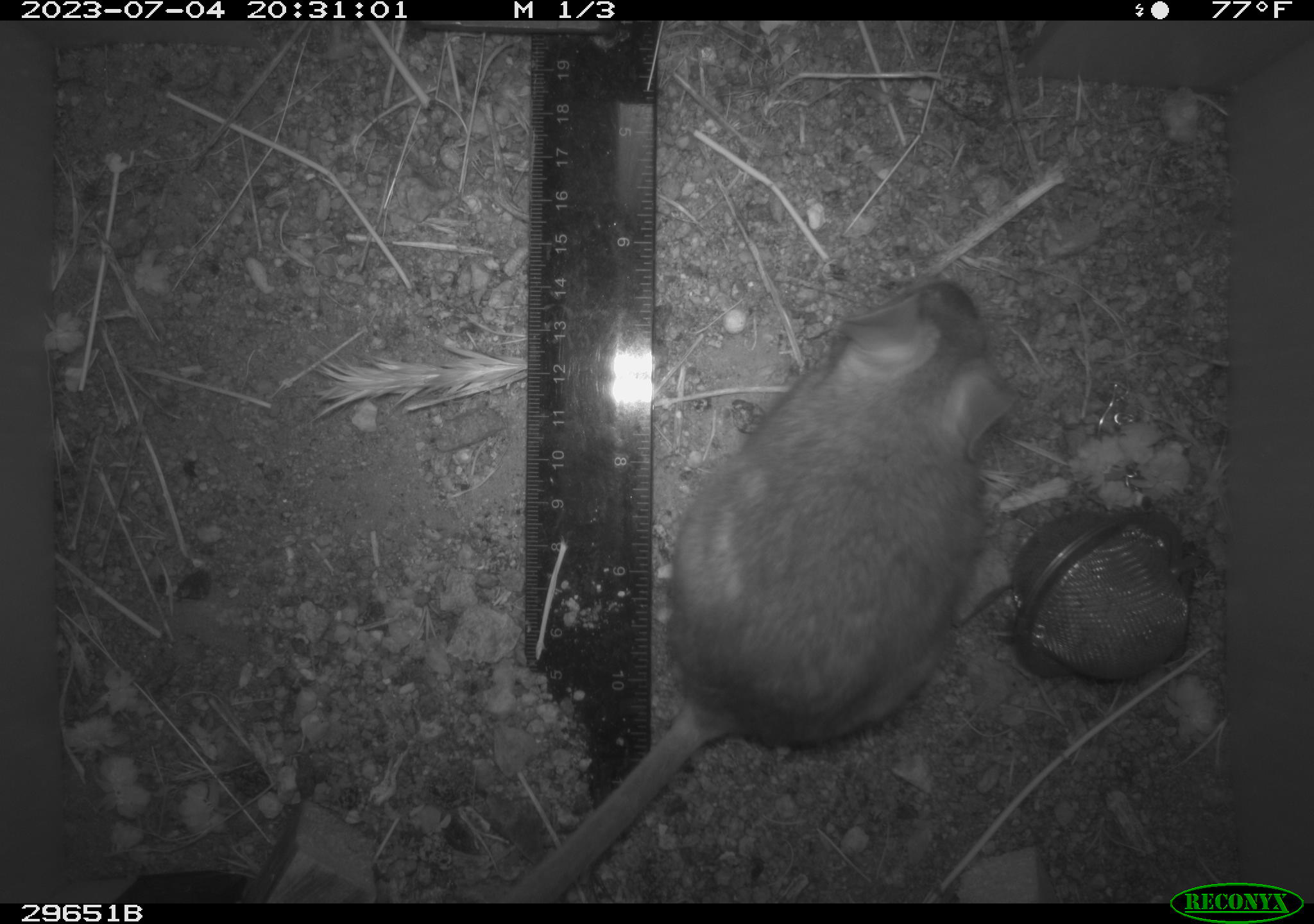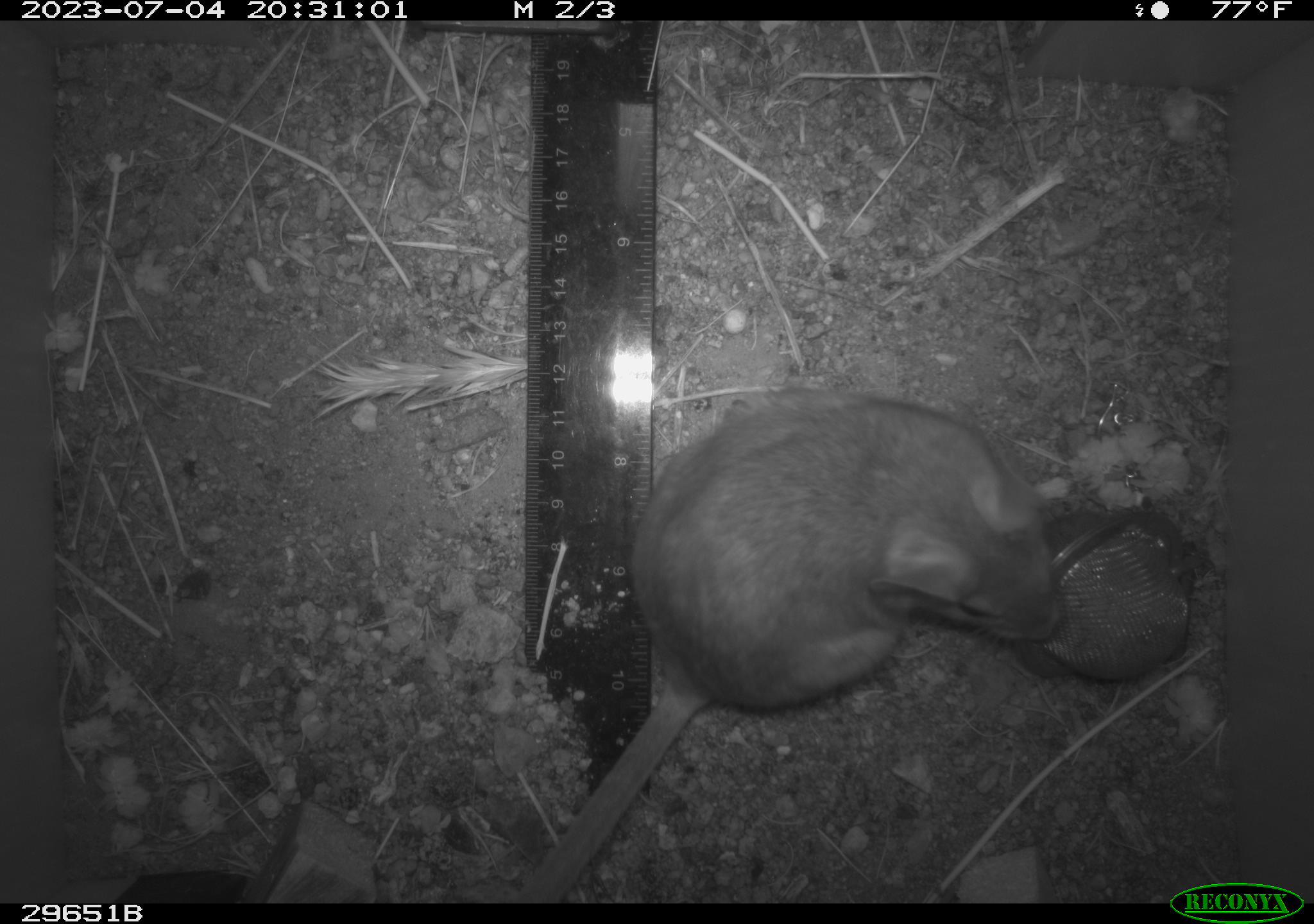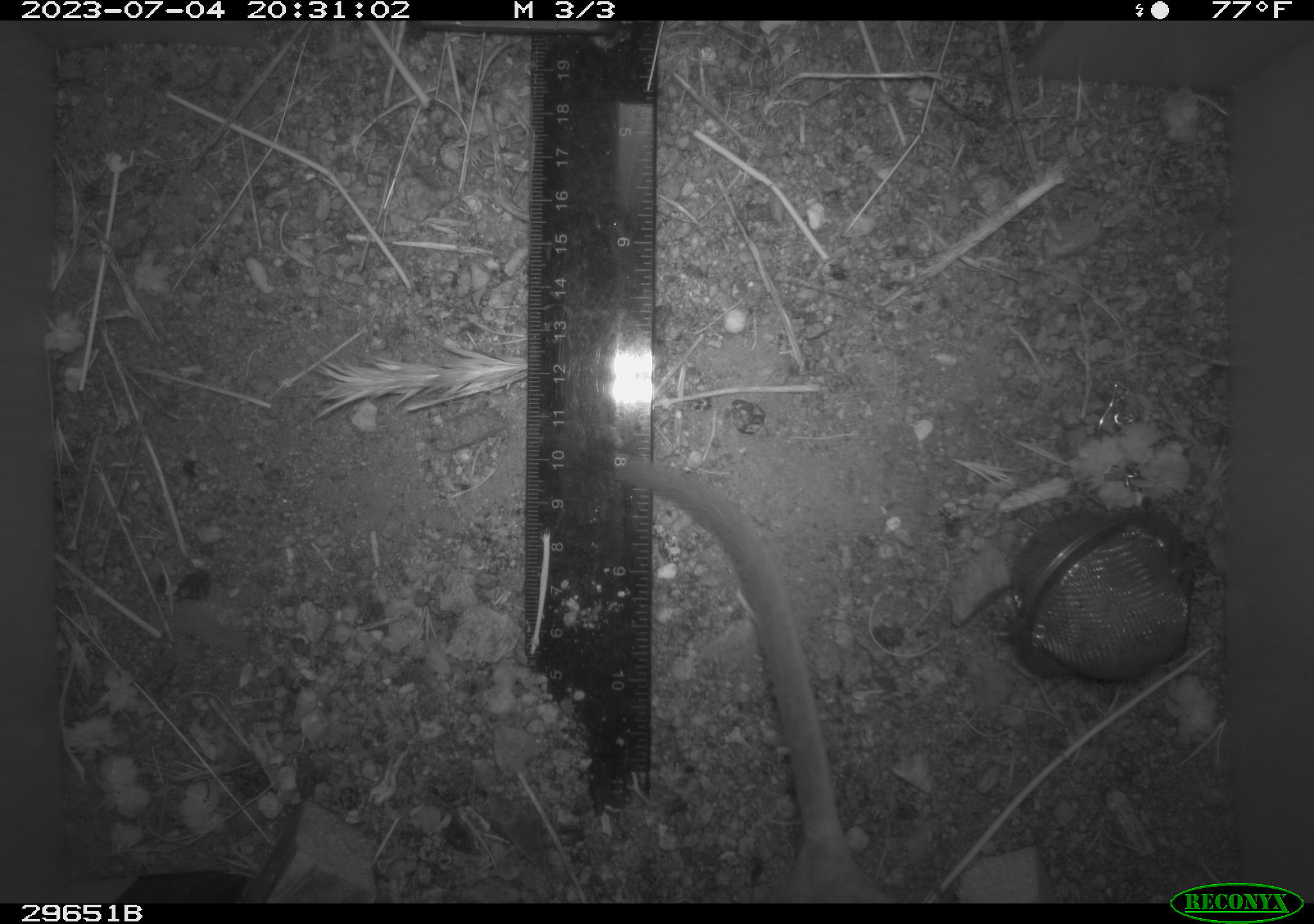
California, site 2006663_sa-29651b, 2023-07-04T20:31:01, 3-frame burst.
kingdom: Animalia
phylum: Chordata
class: Mammalia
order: Rodentia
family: Cricetidae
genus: Neotoma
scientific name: Neotoma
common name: pack rat or woodrat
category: neotoma species